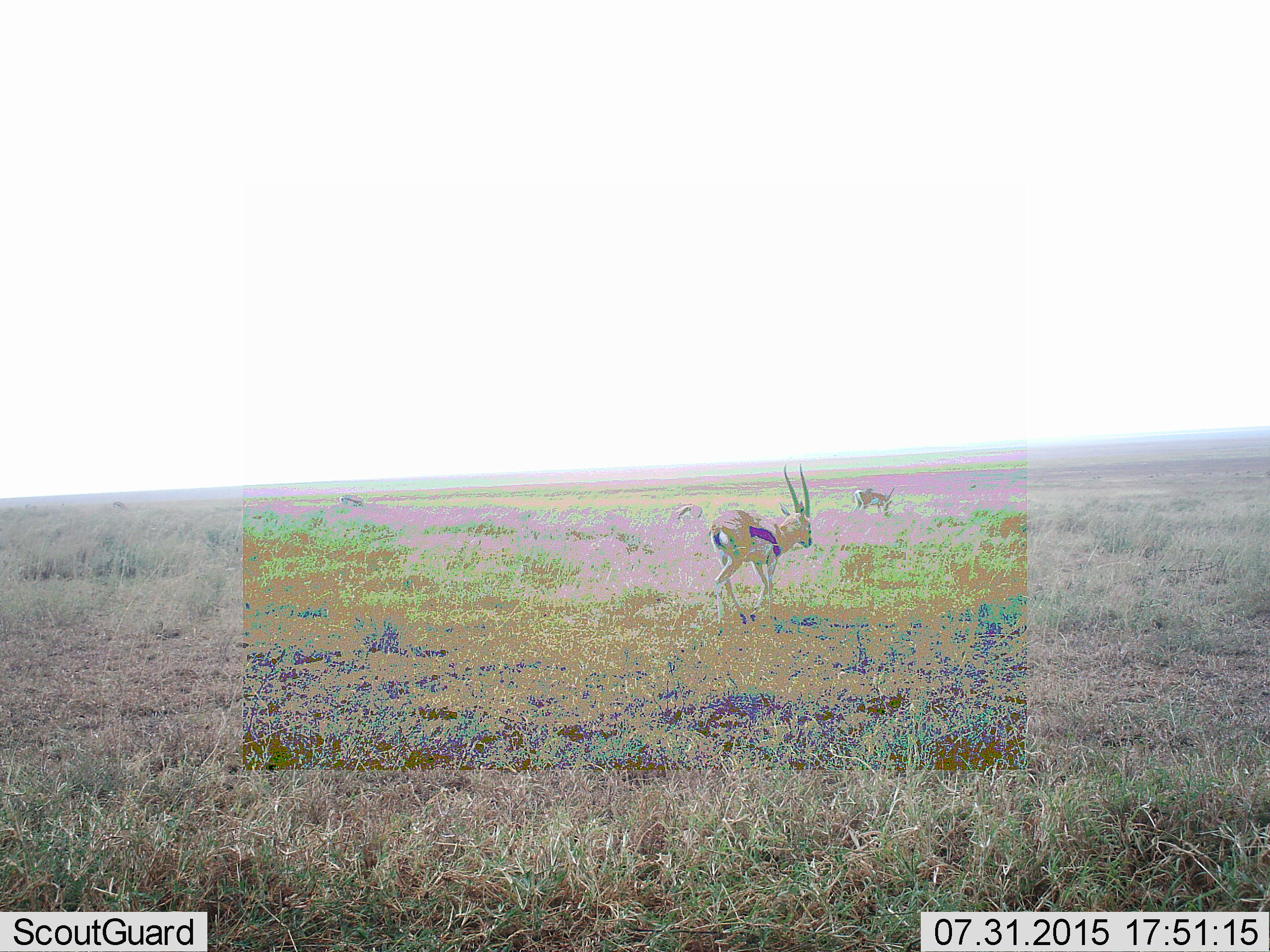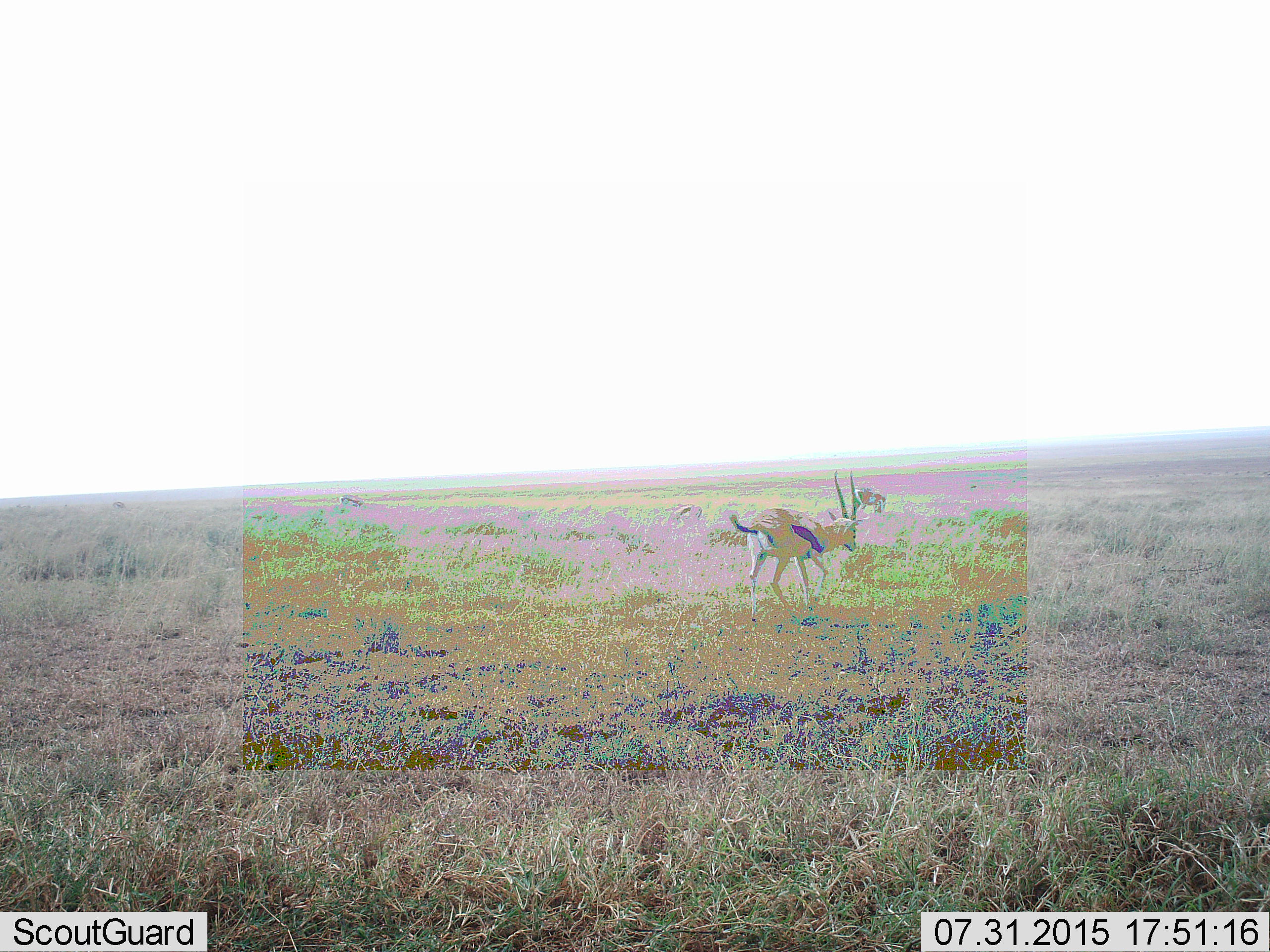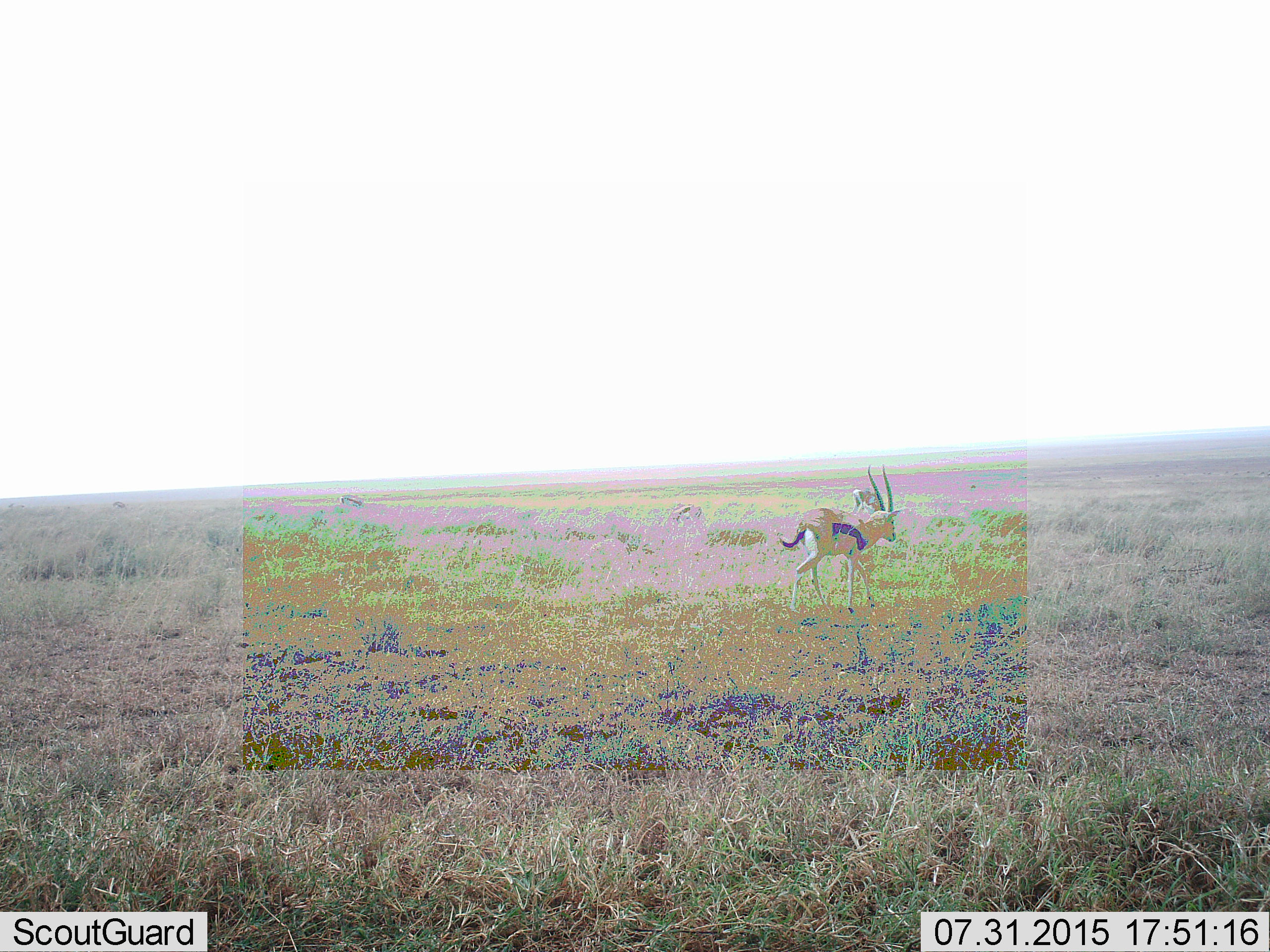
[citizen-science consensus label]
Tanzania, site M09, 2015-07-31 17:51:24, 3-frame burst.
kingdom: Animalia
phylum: Chordata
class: Mammalia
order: Artiodactyla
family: Bovidae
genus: Eudorcas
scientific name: Eudorcas thomsonii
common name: thomson's gazelle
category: gazellethomsons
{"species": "gazellethomsons (thomson's gazelle) (Eudorcas thomsonii)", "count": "4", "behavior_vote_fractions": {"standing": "33%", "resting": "0%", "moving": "89%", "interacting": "0%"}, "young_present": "0%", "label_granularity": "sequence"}